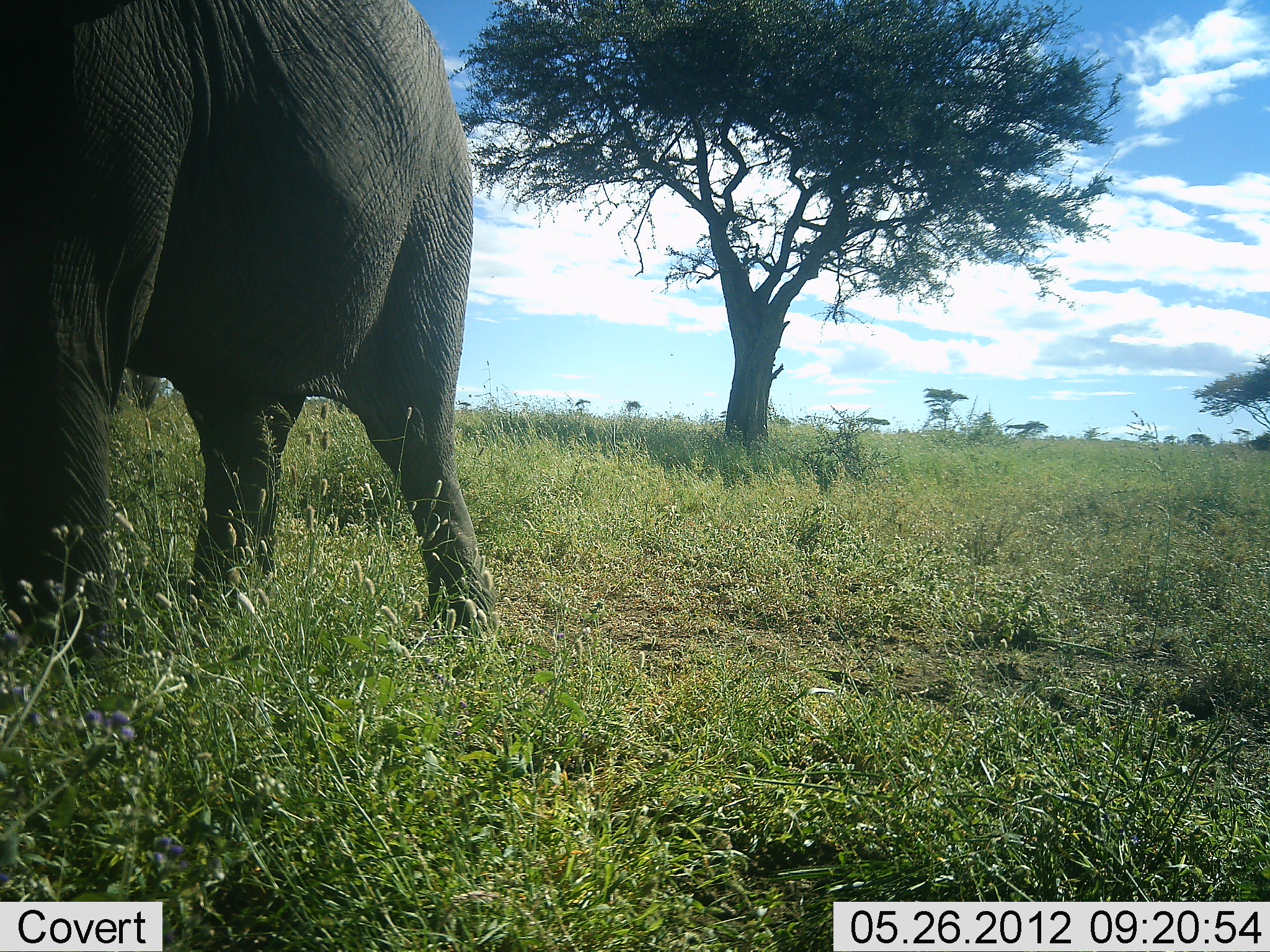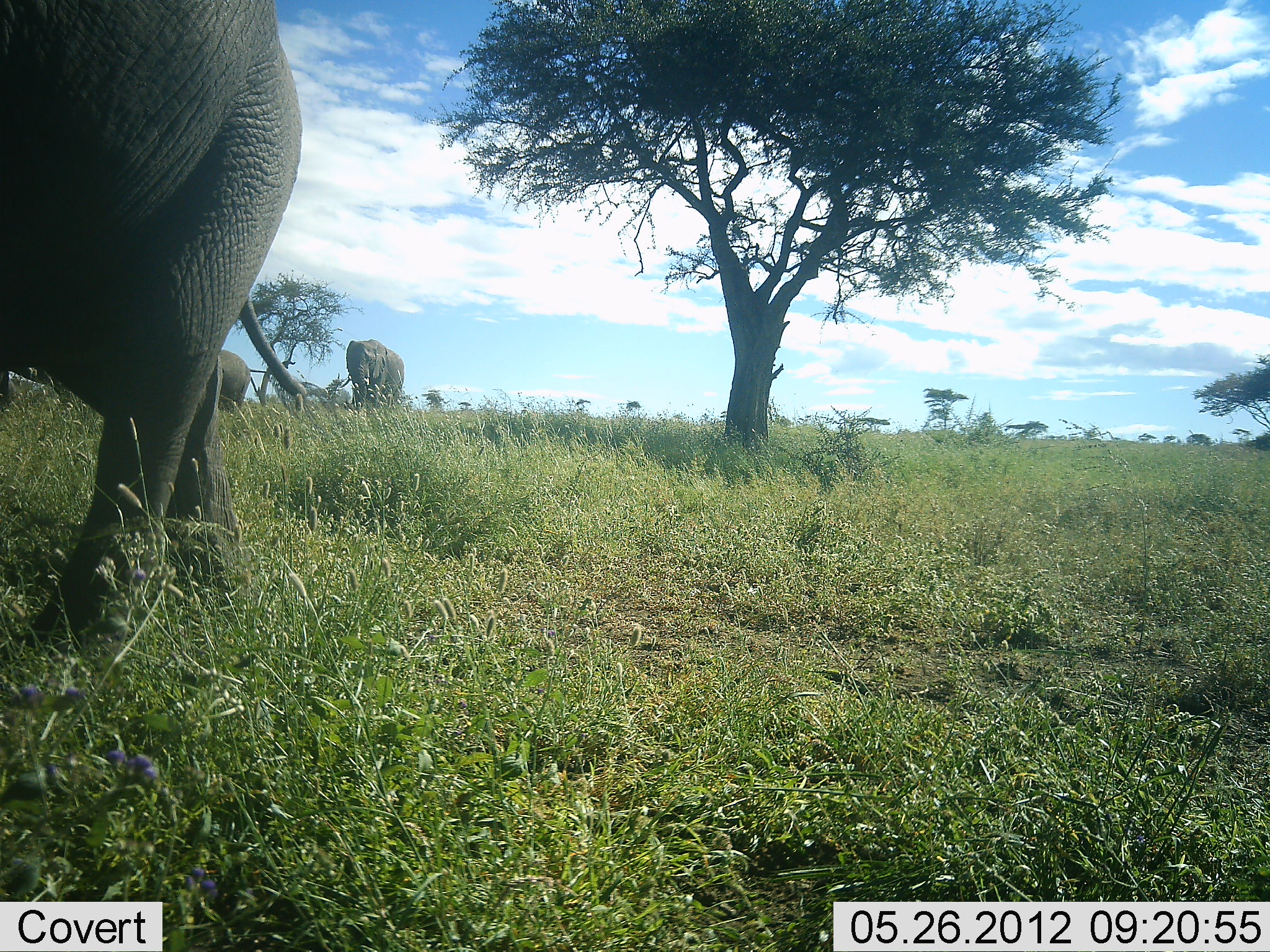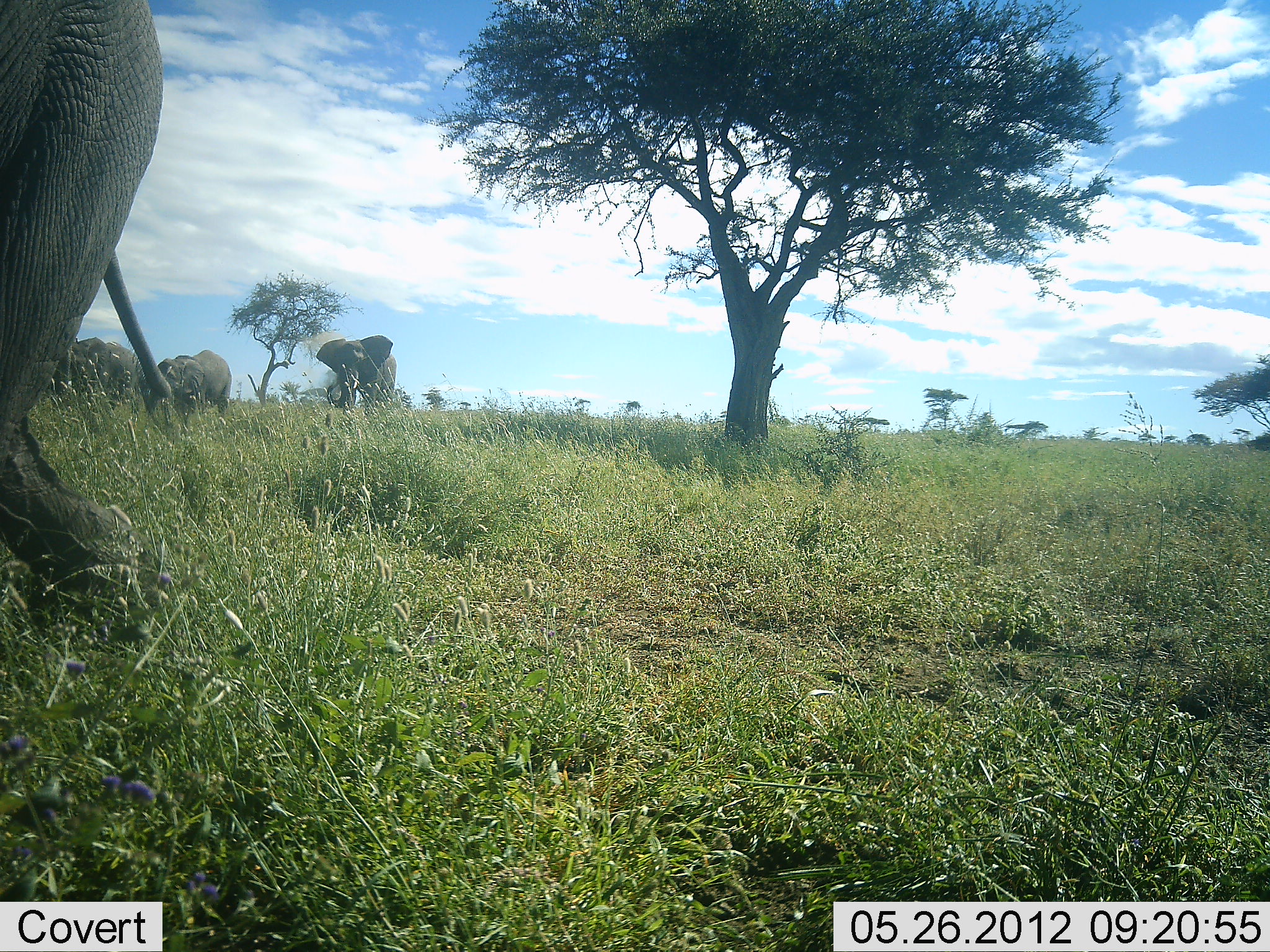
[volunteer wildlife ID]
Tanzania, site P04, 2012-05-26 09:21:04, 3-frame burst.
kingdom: Animalia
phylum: Chordata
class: Mammalia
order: Proboscidea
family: Elephantidae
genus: Loxodonta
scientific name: Loxodonta africana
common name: african bush elephant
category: elephant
Elephant (african bush elephant) (Loxodonta africana), count 4. Behavior (volunteer vote fractions): standing 15%, resting 0%, moving 100%, interacting 0%. Young present (vote fraction): 4%. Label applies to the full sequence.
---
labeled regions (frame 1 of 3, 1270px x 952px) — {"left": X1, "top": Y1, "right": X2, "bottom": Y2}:
animal: {"left": 0, "top": 0, "right": 503, "bottom": 699}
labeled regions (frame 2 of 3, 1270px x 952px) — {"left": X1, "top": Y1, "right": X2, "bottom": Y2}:
animal: {"left": 0, "top": 0, "right": 313, "bottom": 649}; {"left": 346, "top": 339, "right": 404, "bottom": 410}; {"left": 218, "top": 348, "right": 269, "bottom": 407}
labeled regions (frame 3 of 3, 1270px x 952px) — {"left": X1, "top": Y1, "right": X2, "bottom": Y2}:
animal: {"left": 3, "top": 0, "right": 166, "bottom": 633}; {"left": 316, "top": 334, "right": 397, "bottom": 415}; {"left": 156, "top": 349, "right": 232, "bottom": 419}; {"left": 75, "top": 337, "right": 148, "bottom": 400}